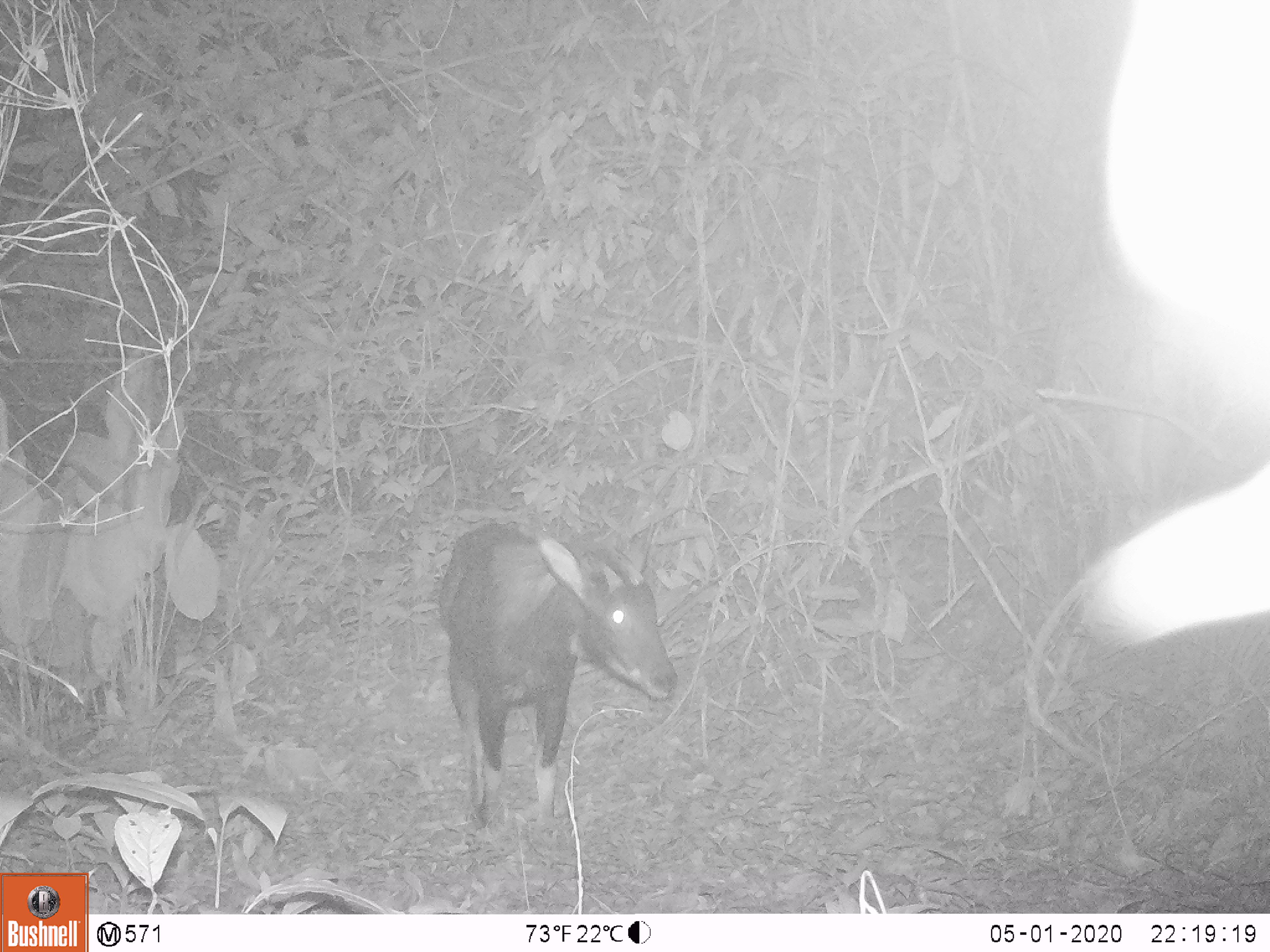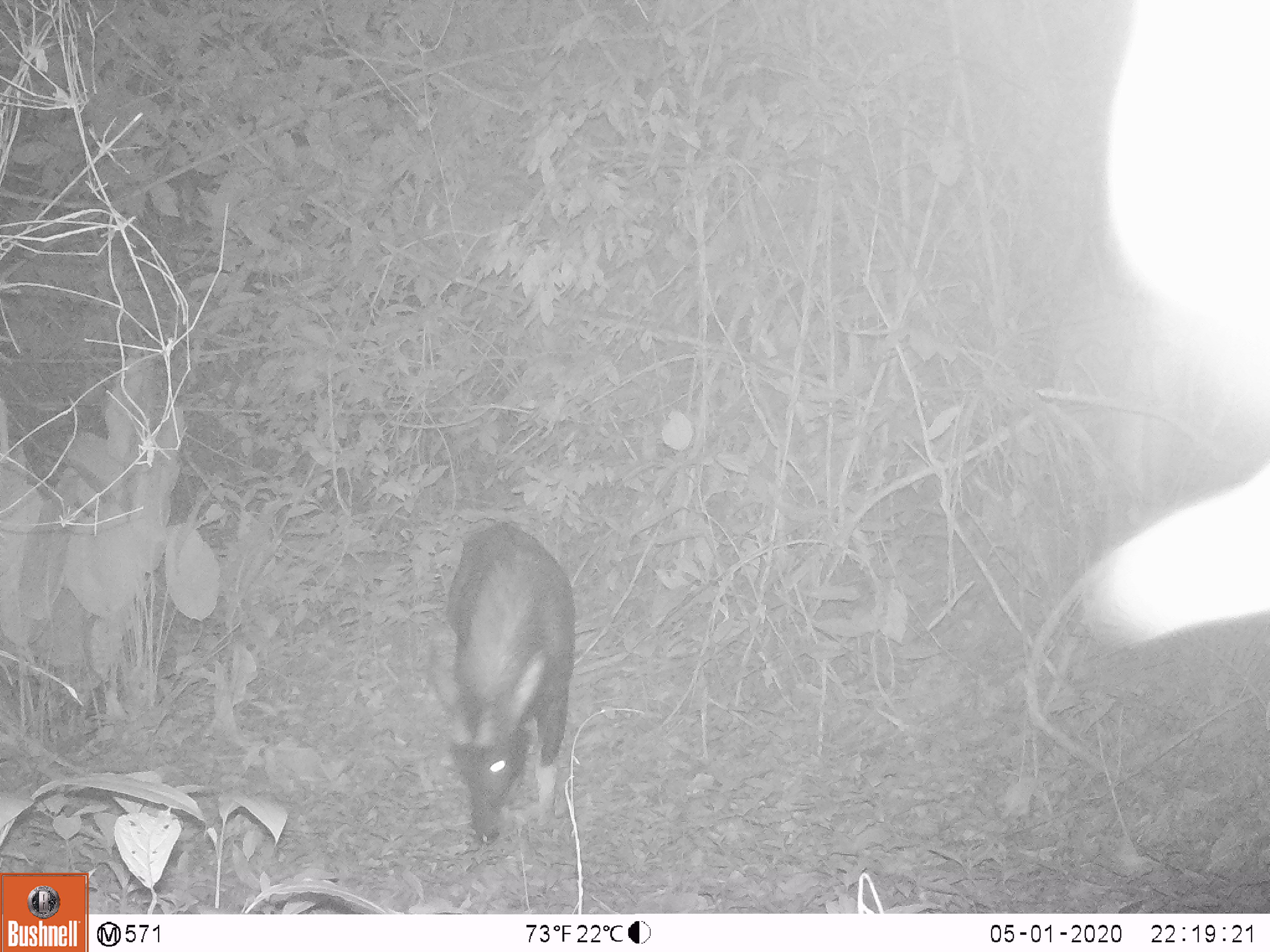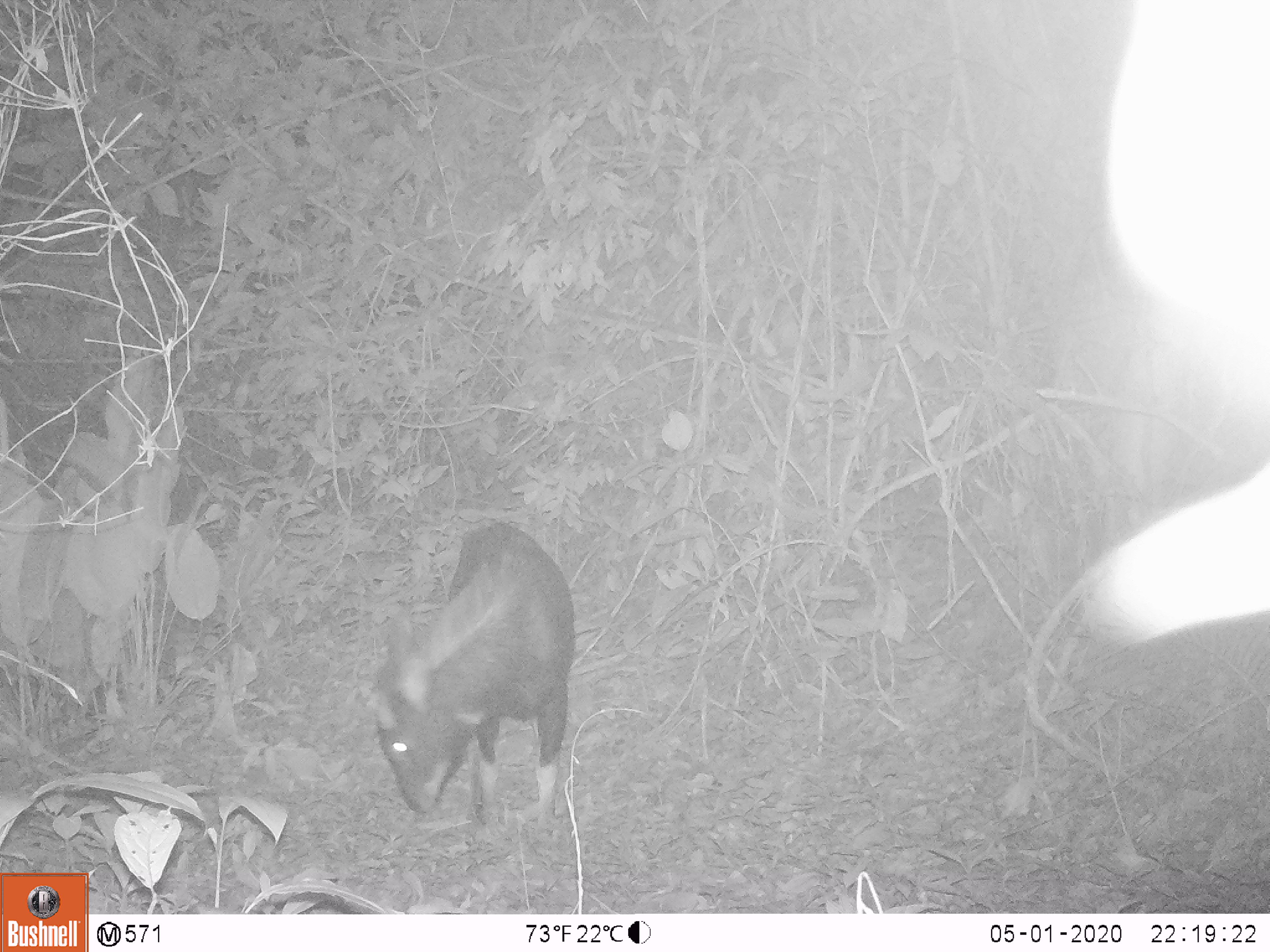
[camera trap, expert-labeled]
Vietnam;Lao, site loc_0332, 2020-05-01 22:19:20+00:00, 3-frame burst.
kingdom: Animalia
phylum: Chordata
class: Mammalia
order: Artiodactyla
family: Bovidae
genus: Capricornis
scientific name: Capricornis sumatraensis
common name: chinese serow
Chinese serow (Capricornis sumatraensis). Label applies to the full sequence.